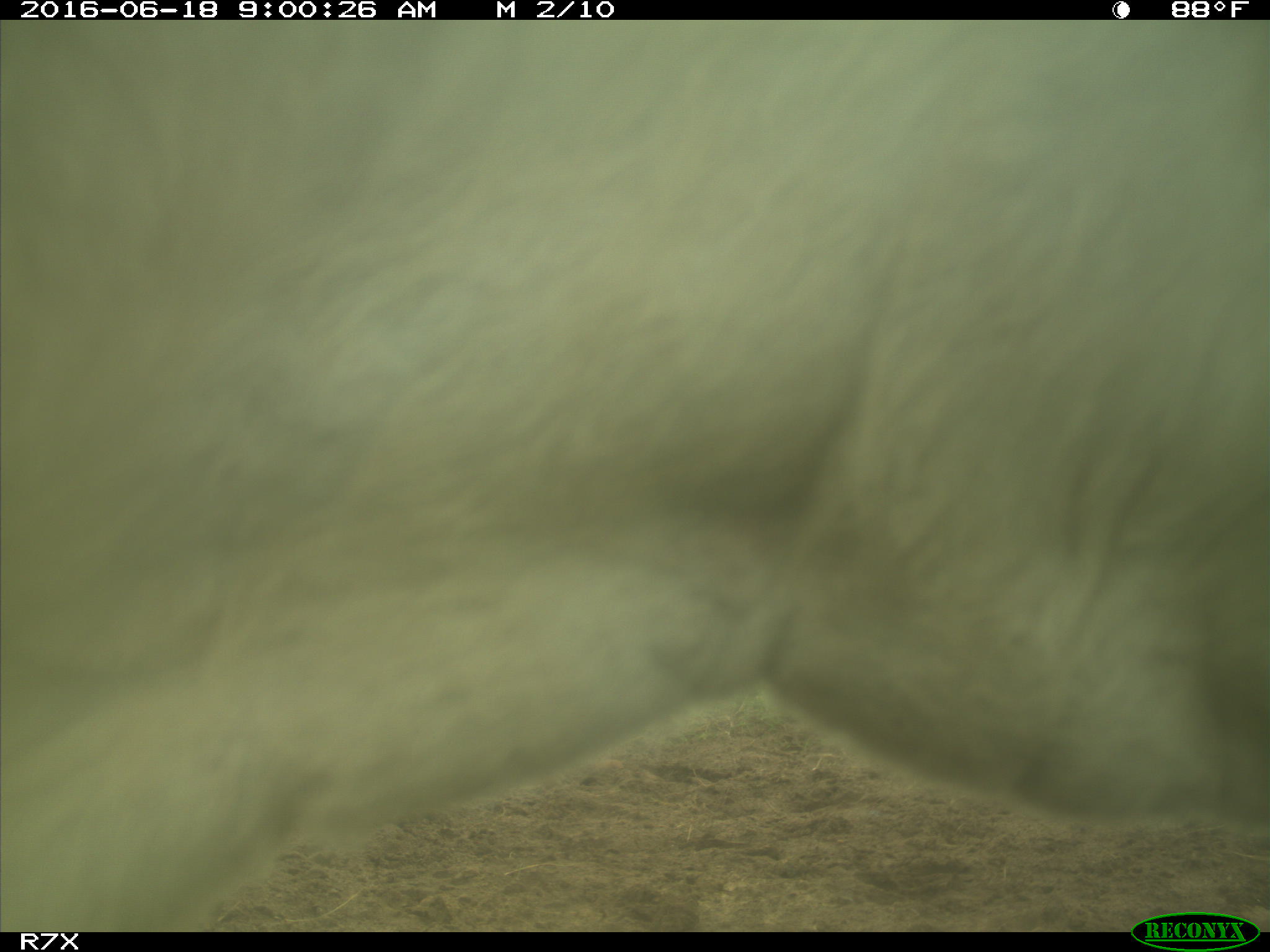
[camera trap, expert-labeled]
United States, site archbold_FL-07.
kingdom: Animalia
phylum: Chordata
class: Mammalia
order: Artiodactyla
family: Bovidae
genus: Bos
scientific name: Bos taurus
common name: domestic cow